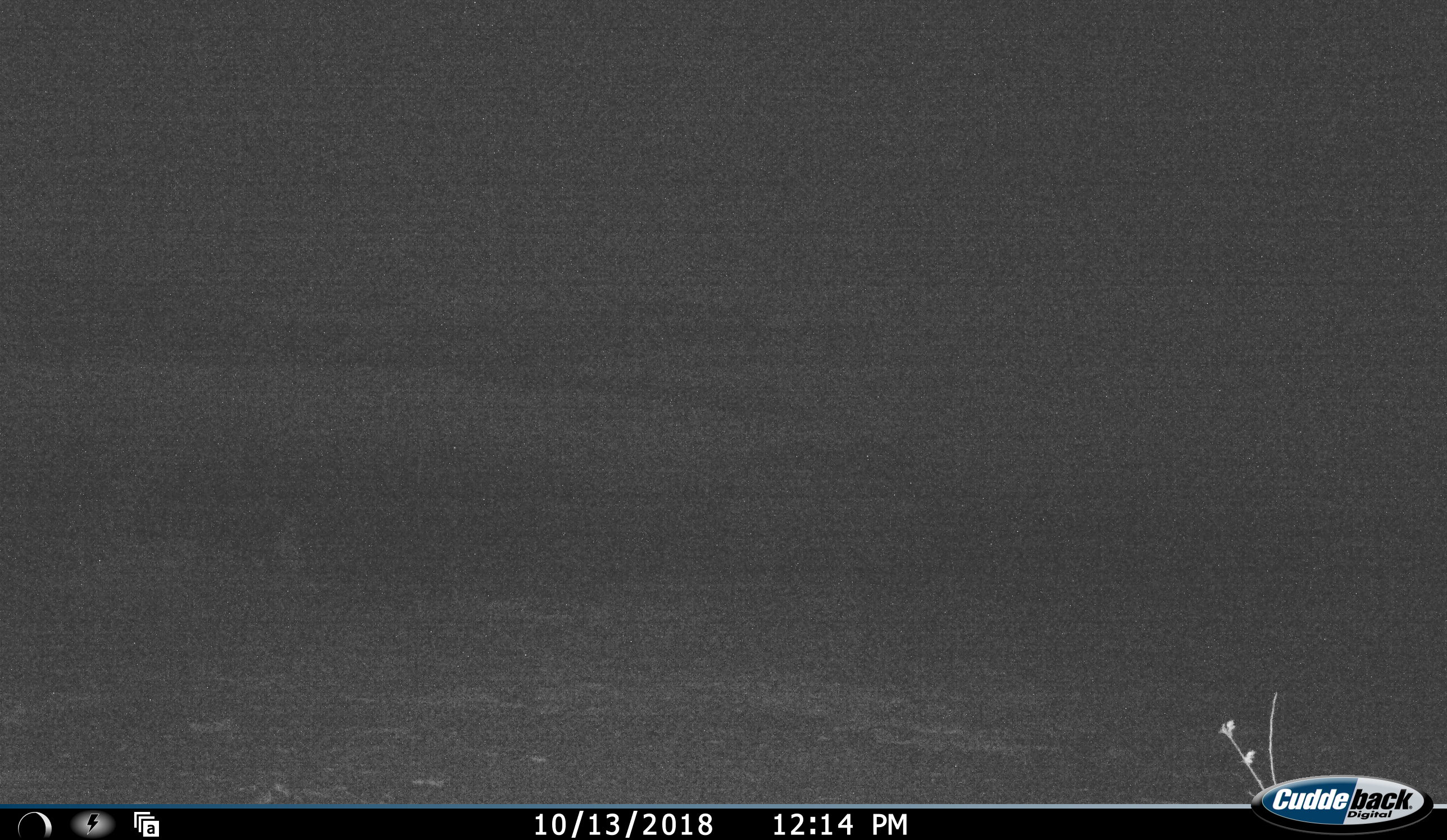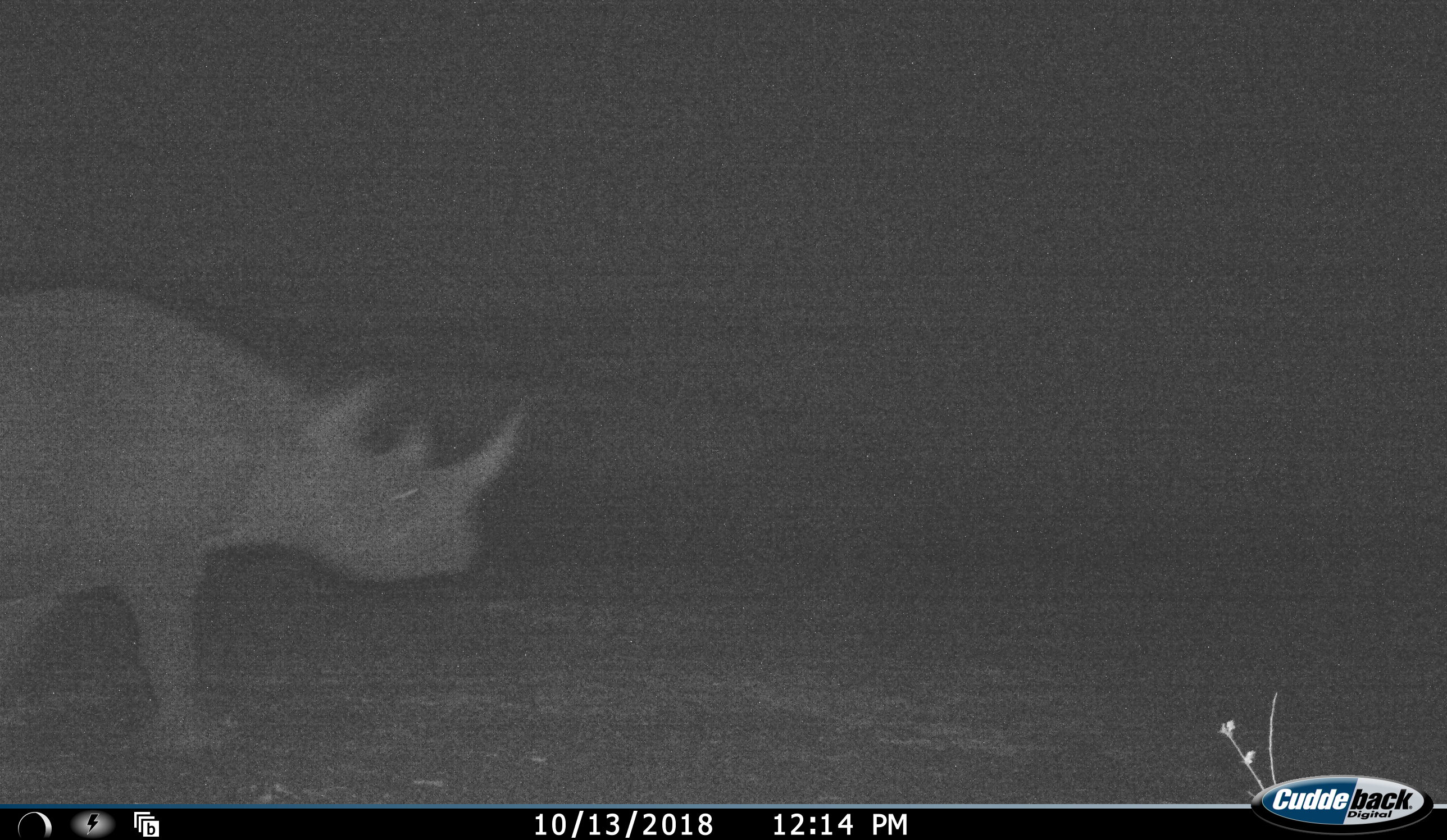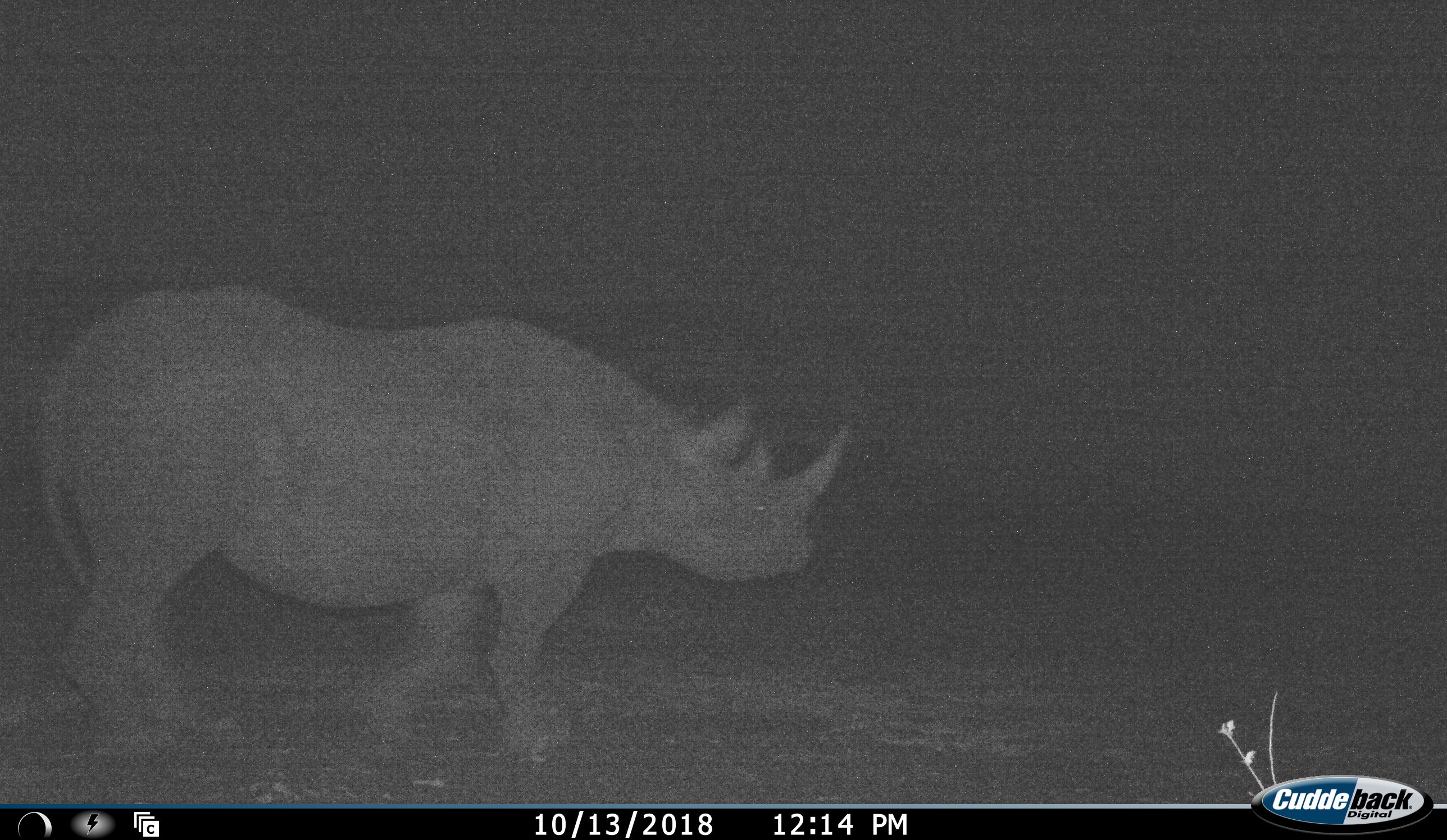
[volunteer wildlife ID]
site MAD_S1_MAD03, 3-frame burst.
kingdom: Animalia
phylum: Chordata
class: Mammalia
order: Perissodactyla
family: Rhinocerotidae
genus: Ceratotherium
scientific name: Ceratotherium simum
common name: white rhinoceros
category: rhinoceroswhite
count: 1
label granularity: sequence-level